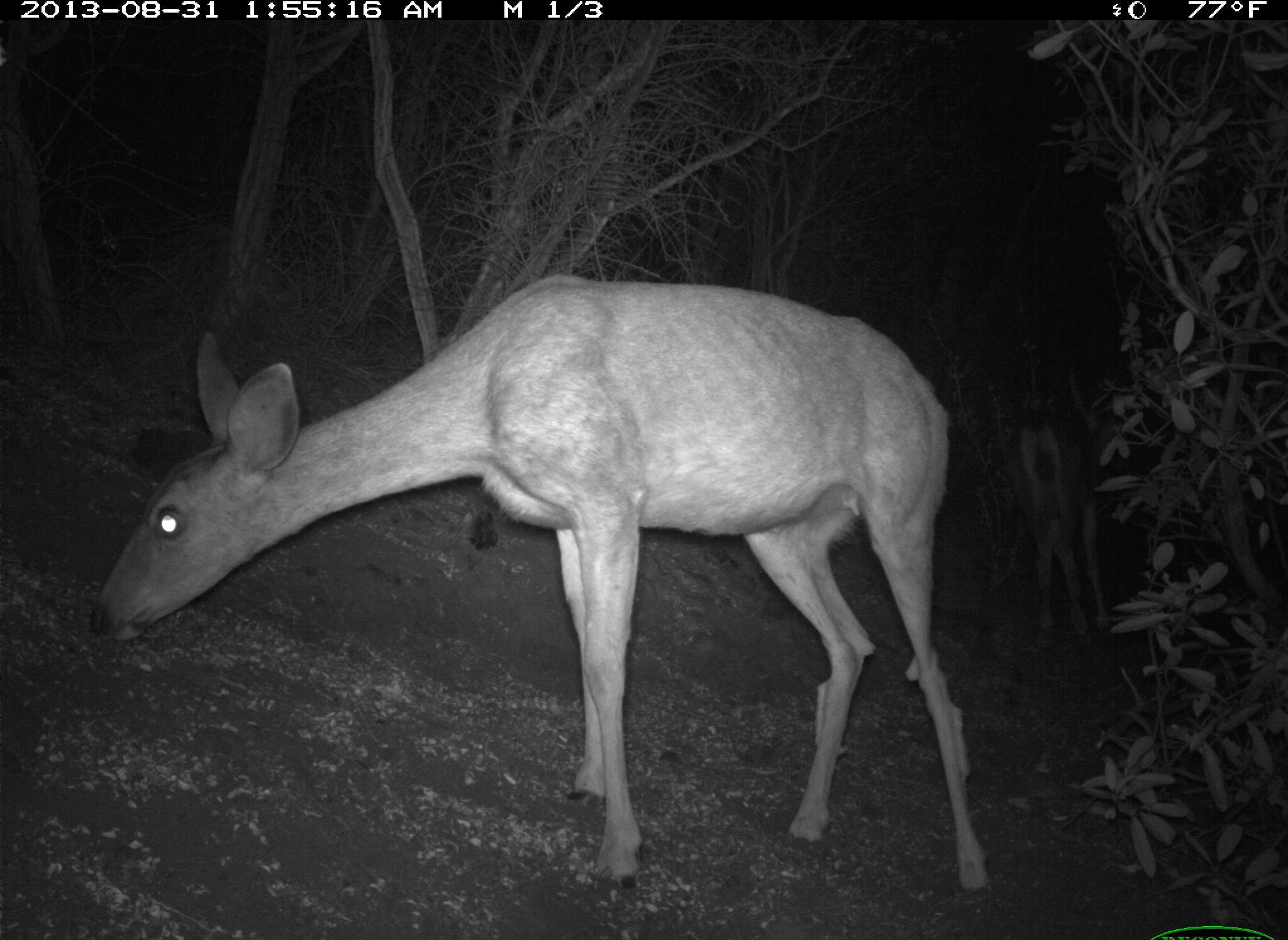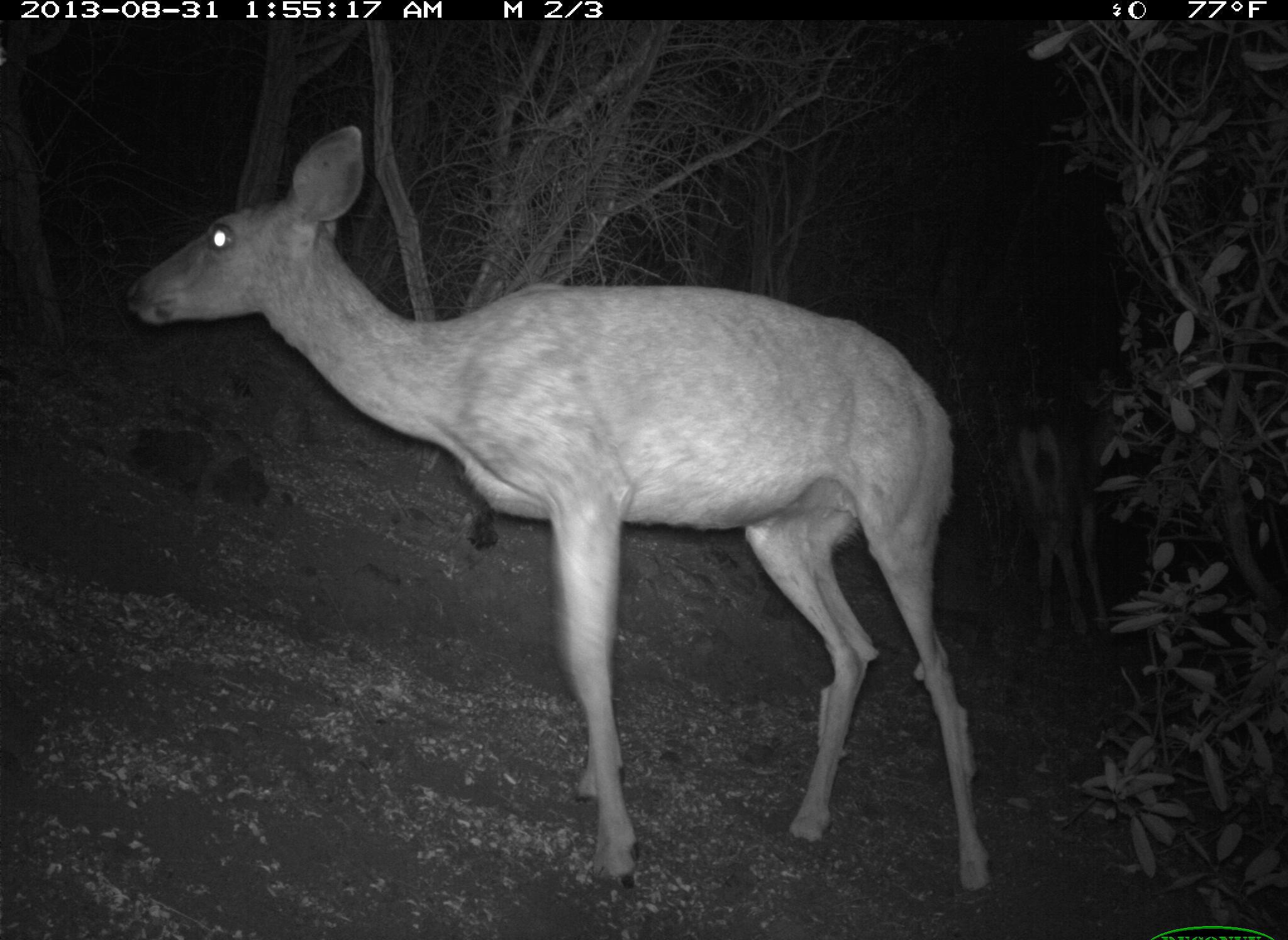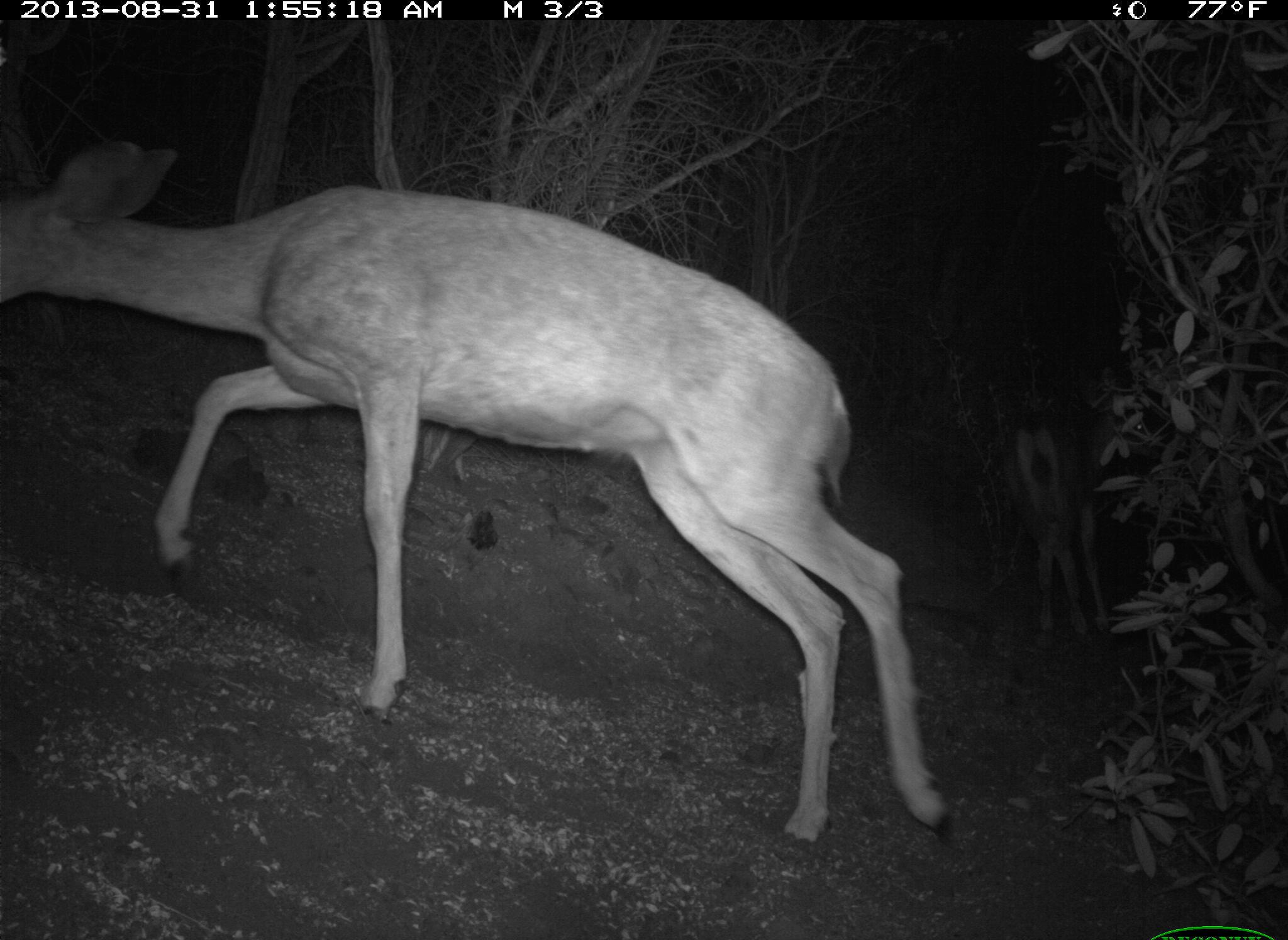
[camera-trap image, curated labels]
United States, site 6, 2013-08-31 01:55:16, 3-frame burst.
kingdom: Animalia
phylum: Chordata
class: Mammalia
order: Artiodactyla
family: Cervidae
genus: Odocoileus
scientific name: Odocoileus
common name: deer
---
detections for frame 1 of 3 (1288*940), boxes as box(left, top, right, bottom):
deer: box(89, 270, 995, 907); box(1009, 372, 1125, 661)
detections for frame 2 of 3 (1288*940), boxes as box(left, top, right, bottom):
deer: box(122, 127, 996, 895); box(1014, 401, 1150, 651)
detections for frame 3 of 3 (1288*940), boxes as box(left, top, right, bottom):
deer: box(0, 129, 960, 854); box(1006, 371, 1170, 651)